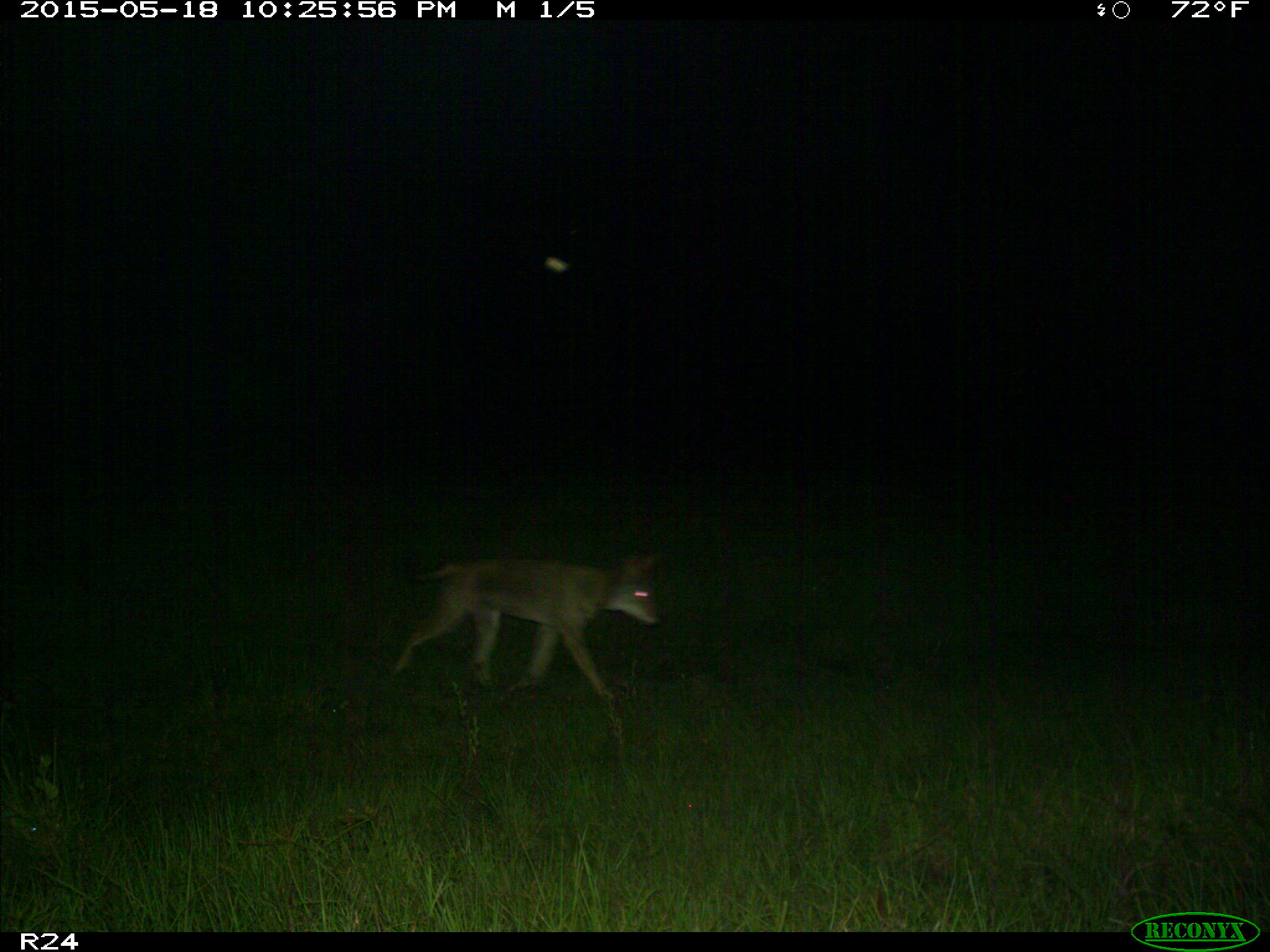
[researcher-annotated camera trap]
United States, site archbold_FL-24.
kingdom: Animalia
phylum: Chordata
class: Mammalia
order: Artiodactyla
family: Bovidae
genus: Bos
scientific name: Bos taurus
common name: domestic cow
Bos taurus (domestic cow).